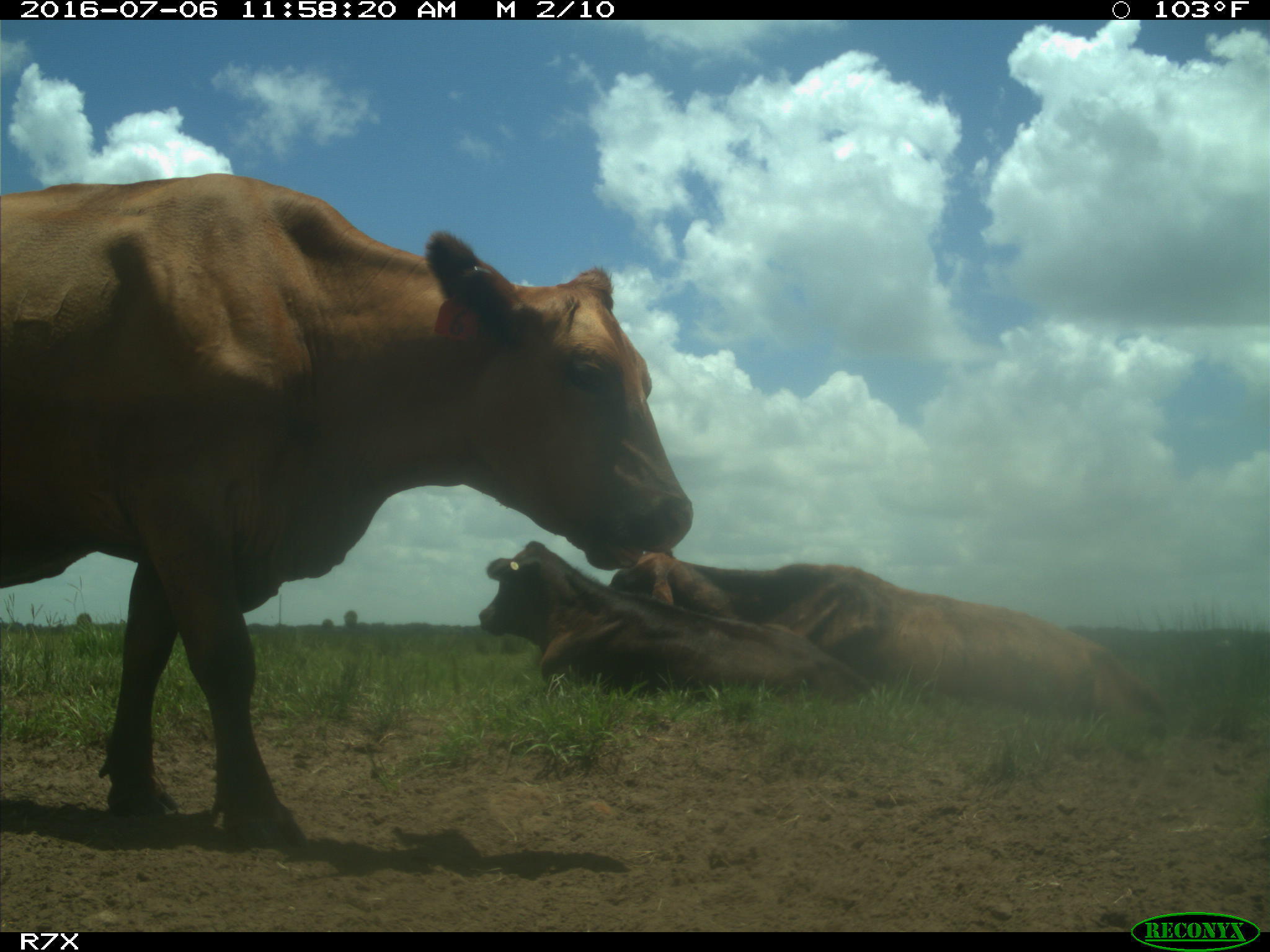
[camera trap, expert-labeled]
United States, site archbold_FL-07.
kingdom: Animalia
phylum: Chordata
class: Mammalia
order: Artiodactyla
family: Bovidae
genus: Bos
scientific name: Bos taurus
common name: domestic cow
Bos taurus (domestic cow).